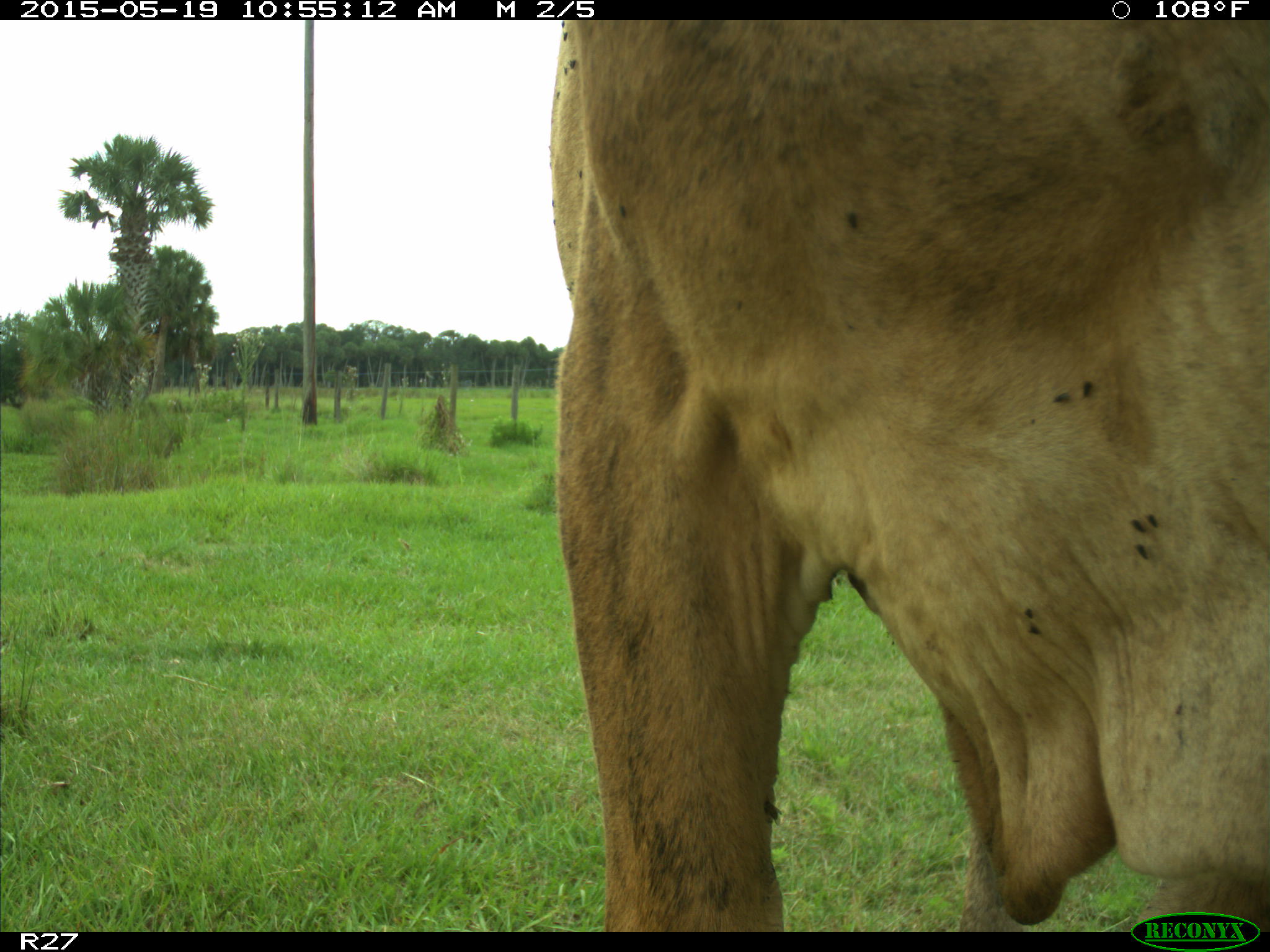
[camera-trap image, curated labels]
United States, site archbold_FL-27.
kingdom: Animalia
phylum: Chordata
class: Mammalia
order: Artiodactyla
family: Bovidae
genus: Bos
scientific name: Bos taurus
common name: domestic cow